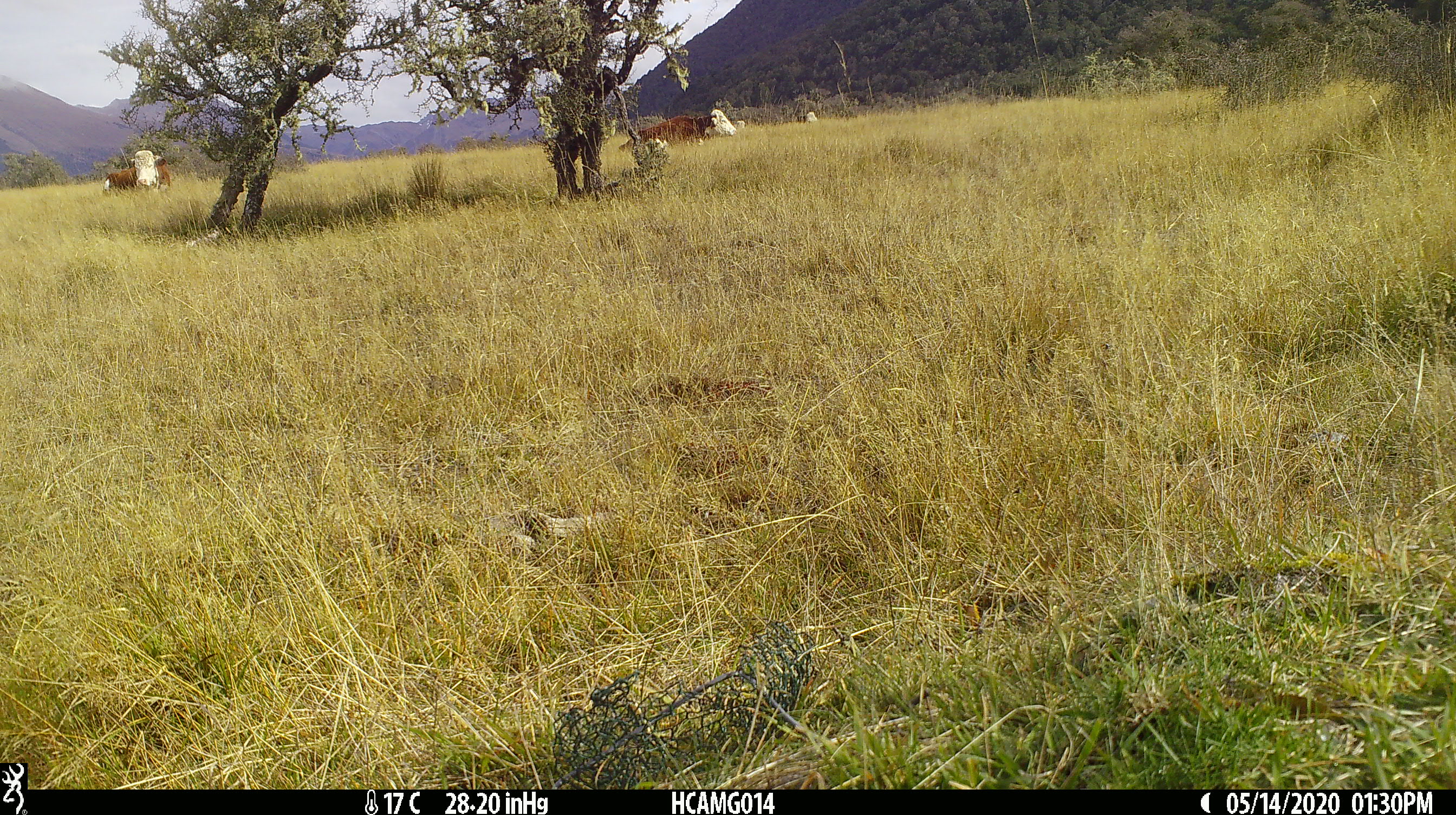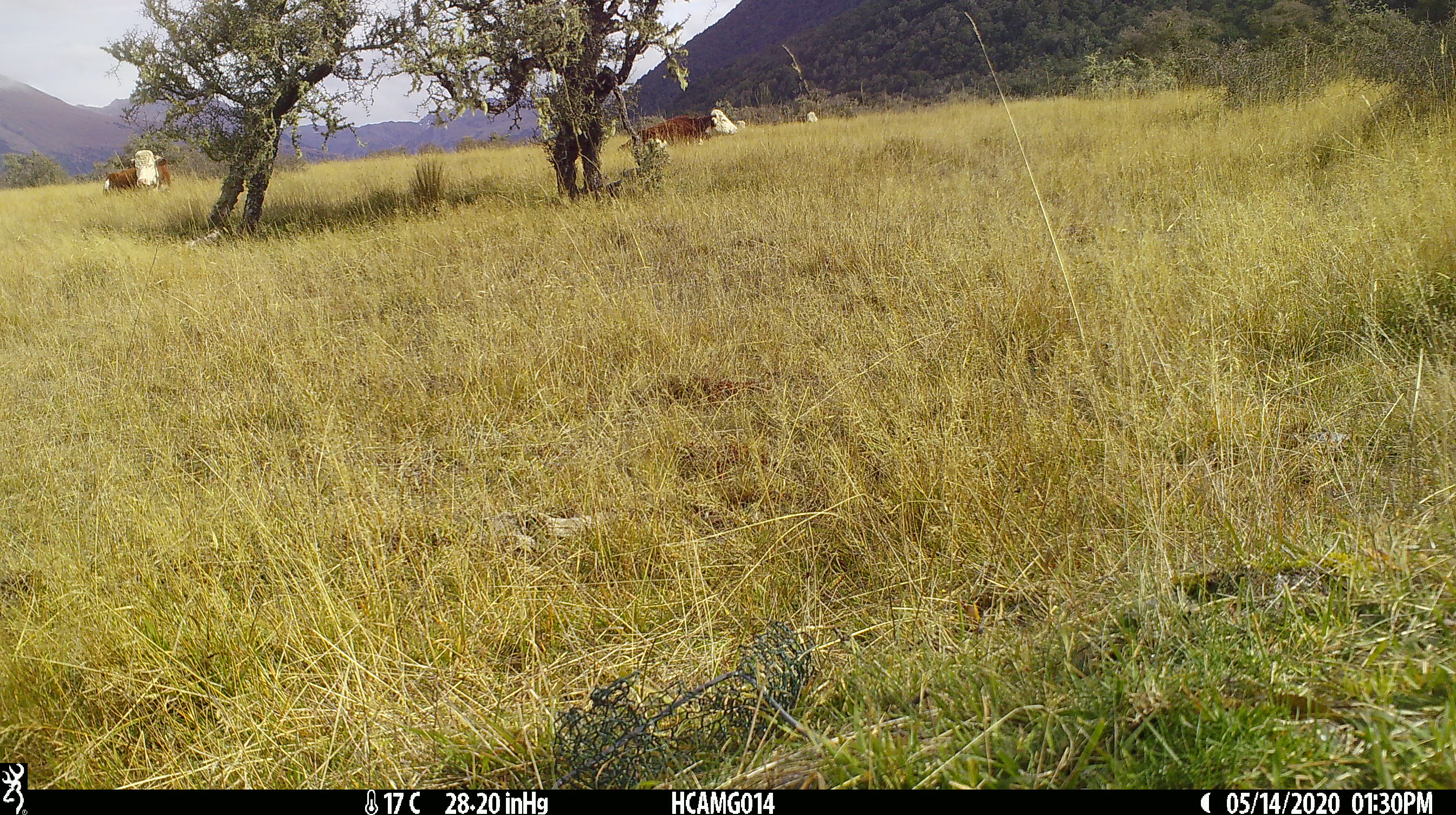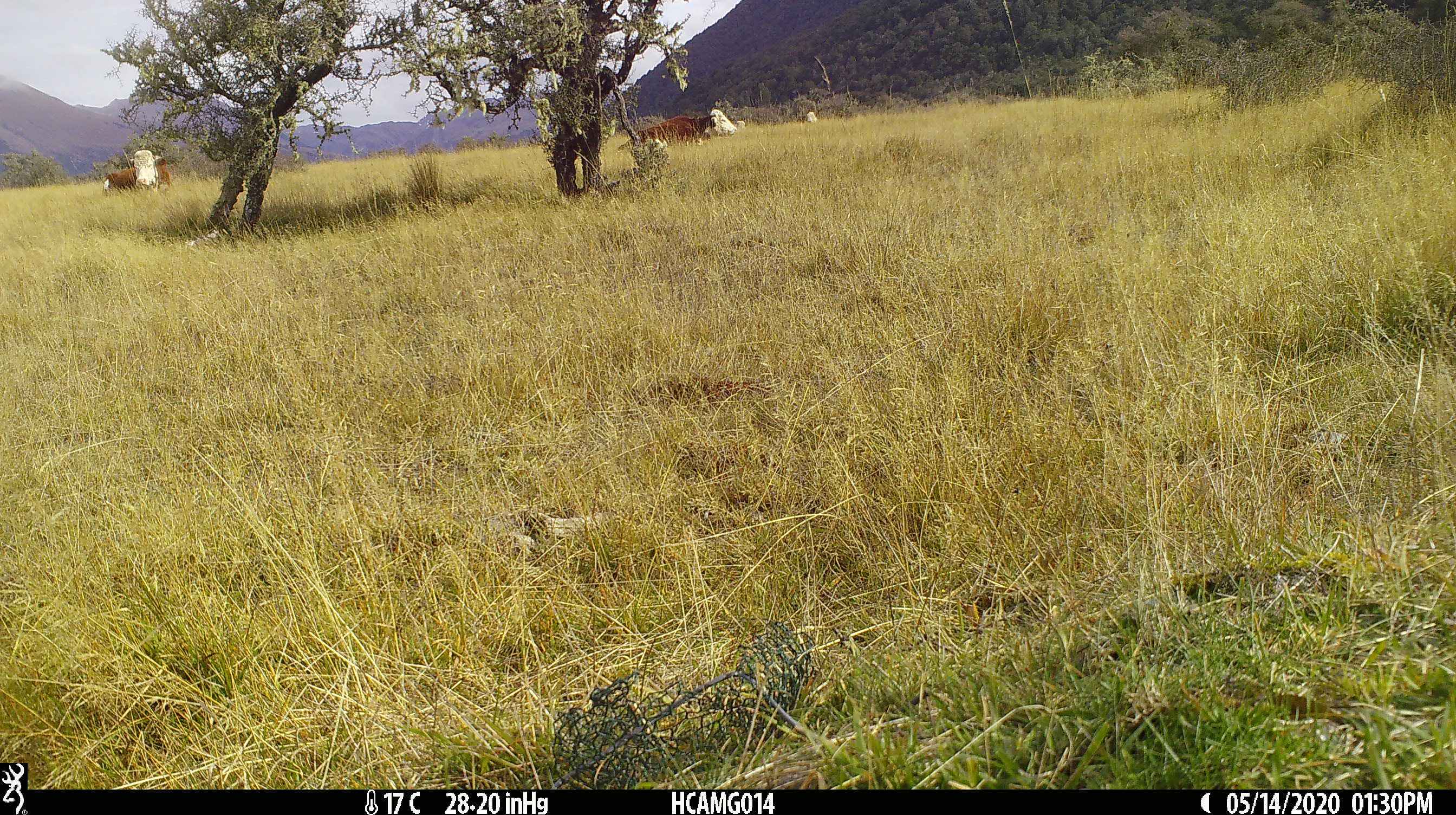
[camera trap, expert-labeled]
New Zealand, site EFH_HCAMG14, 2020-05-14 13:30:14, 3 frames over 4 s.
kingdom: Animalia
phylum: Chordata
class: Mammalia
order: Artiodactyla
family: Bovidae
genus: Bos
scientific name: Bos taurus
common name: domestic cow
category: cow